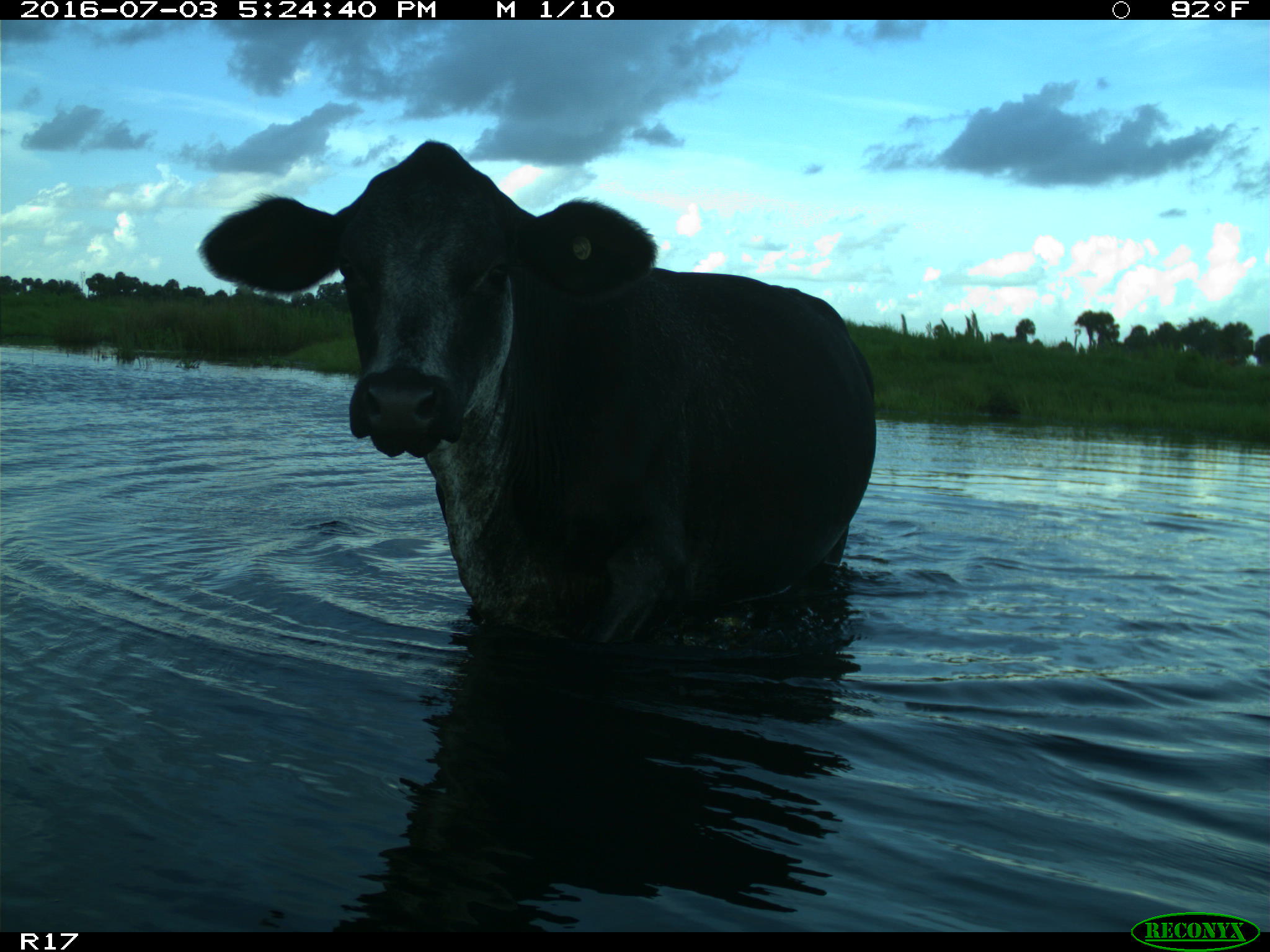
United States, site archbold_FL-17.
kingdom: Animalia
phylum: Chordata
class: Mammalia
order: Artiodactyla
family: Bovidae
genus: Bos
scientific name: Bos taurus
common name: domestic cow